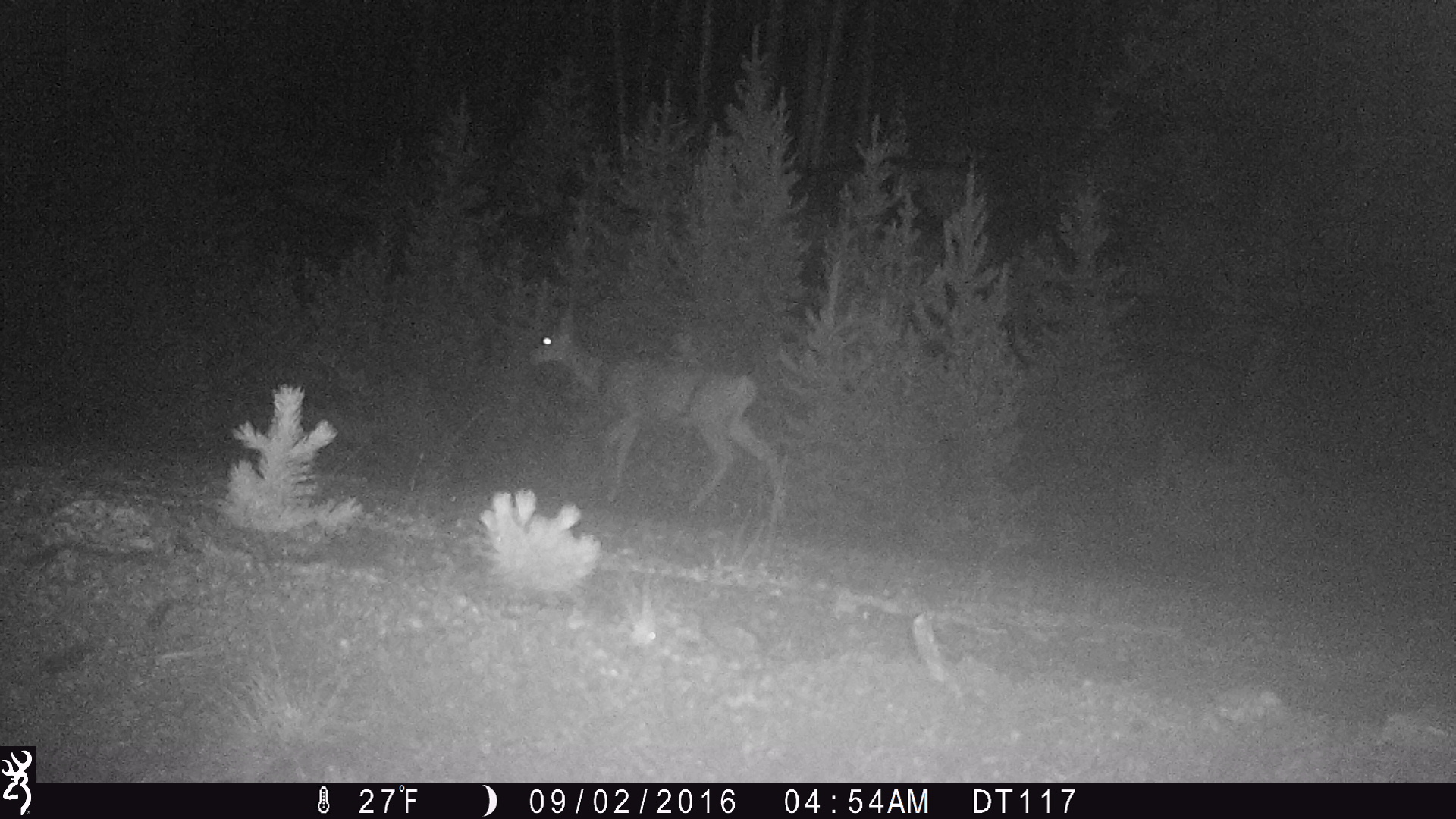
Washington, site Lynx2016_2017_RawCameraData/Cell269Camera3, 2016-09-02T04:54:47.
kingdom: Animalia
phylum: Chordata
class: Mammalia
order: Artiodactyla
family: Cervidae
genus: Odocoileus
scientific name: Odocoileus hemionus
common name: mule deer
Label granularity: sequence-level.